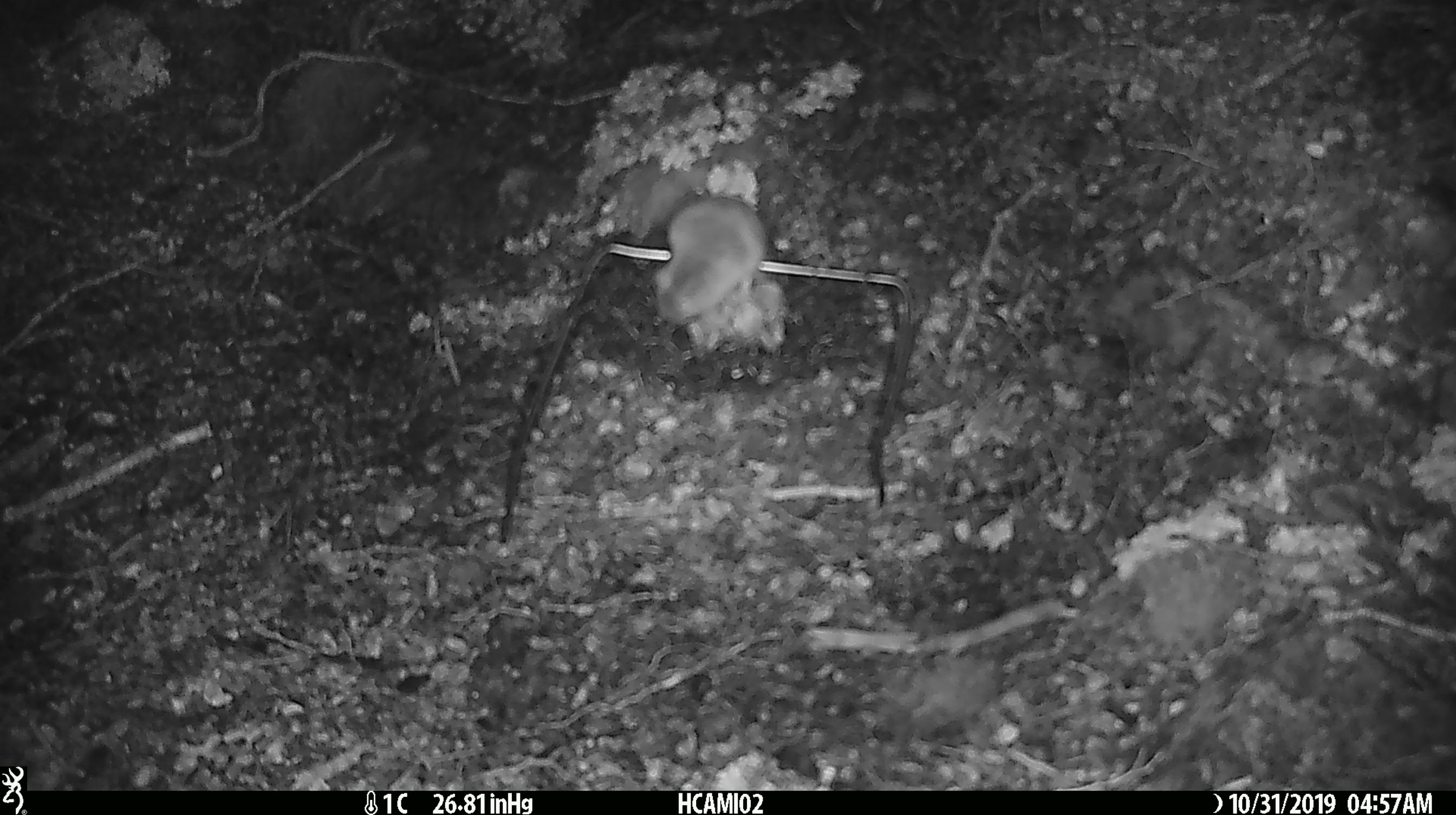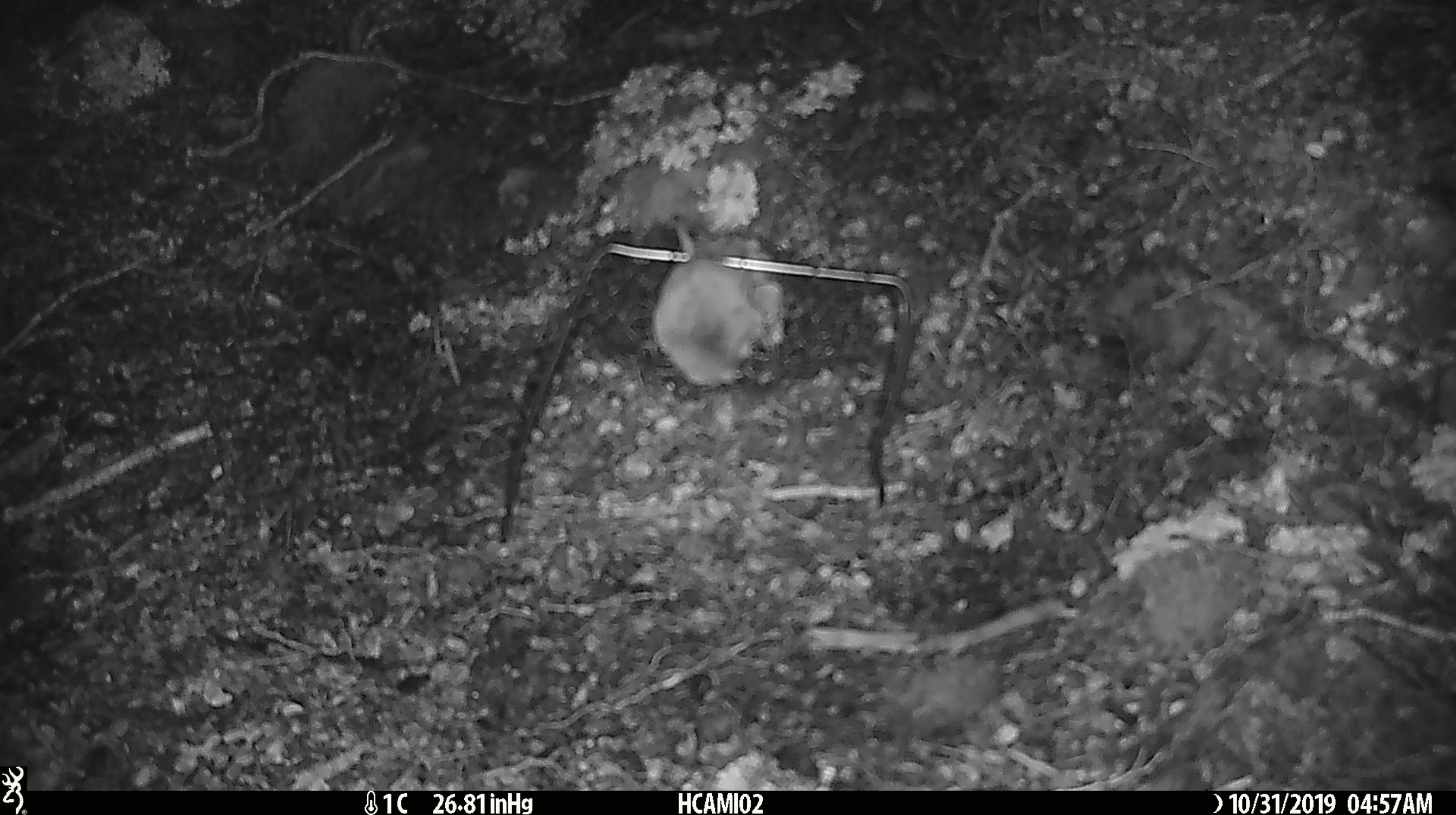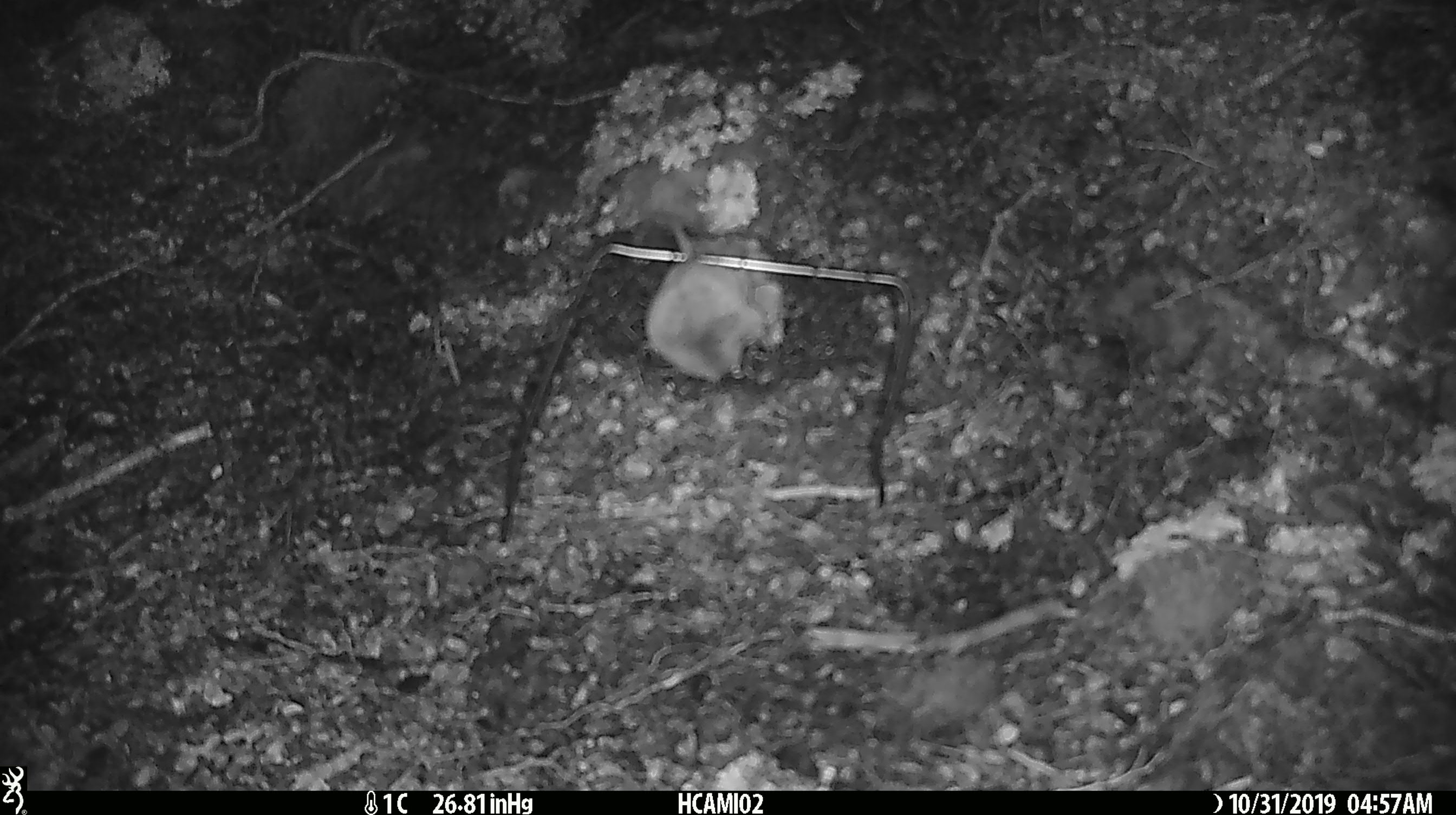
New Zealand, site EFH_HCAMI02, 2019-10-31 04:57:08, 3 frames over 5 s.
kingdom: Animalia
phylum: Chordata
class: Mammalia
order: Rodentia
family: Muridae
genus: Mus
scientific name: Mus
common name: mouse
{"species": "mouse (Mus)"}